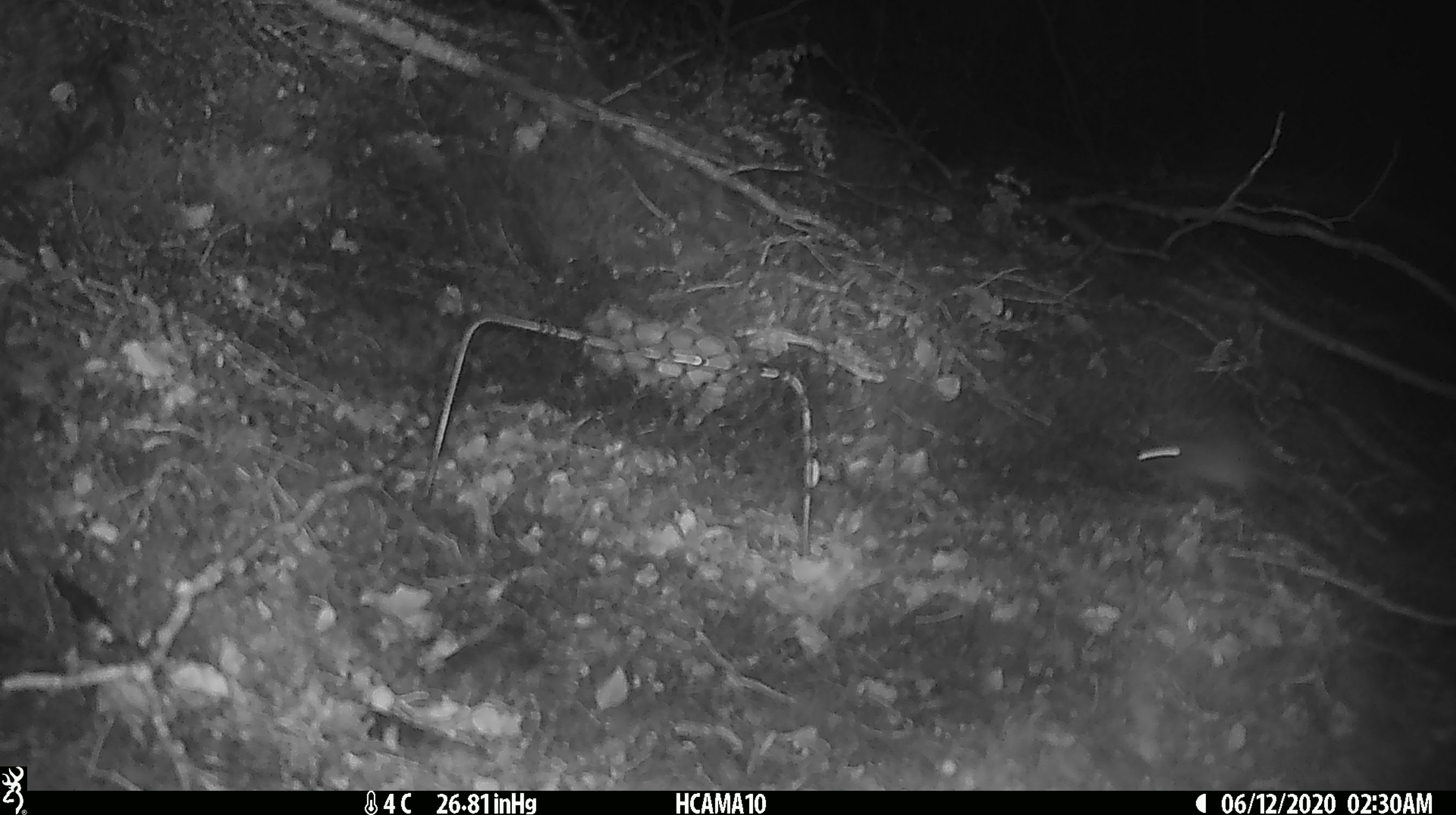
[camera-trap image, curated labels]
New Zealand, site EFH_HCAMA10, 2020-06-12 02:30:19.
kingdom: Animalia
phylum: Chordata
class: Mammalia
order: Rodentia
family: Muridae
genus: Mus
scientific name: Mus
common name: mouse